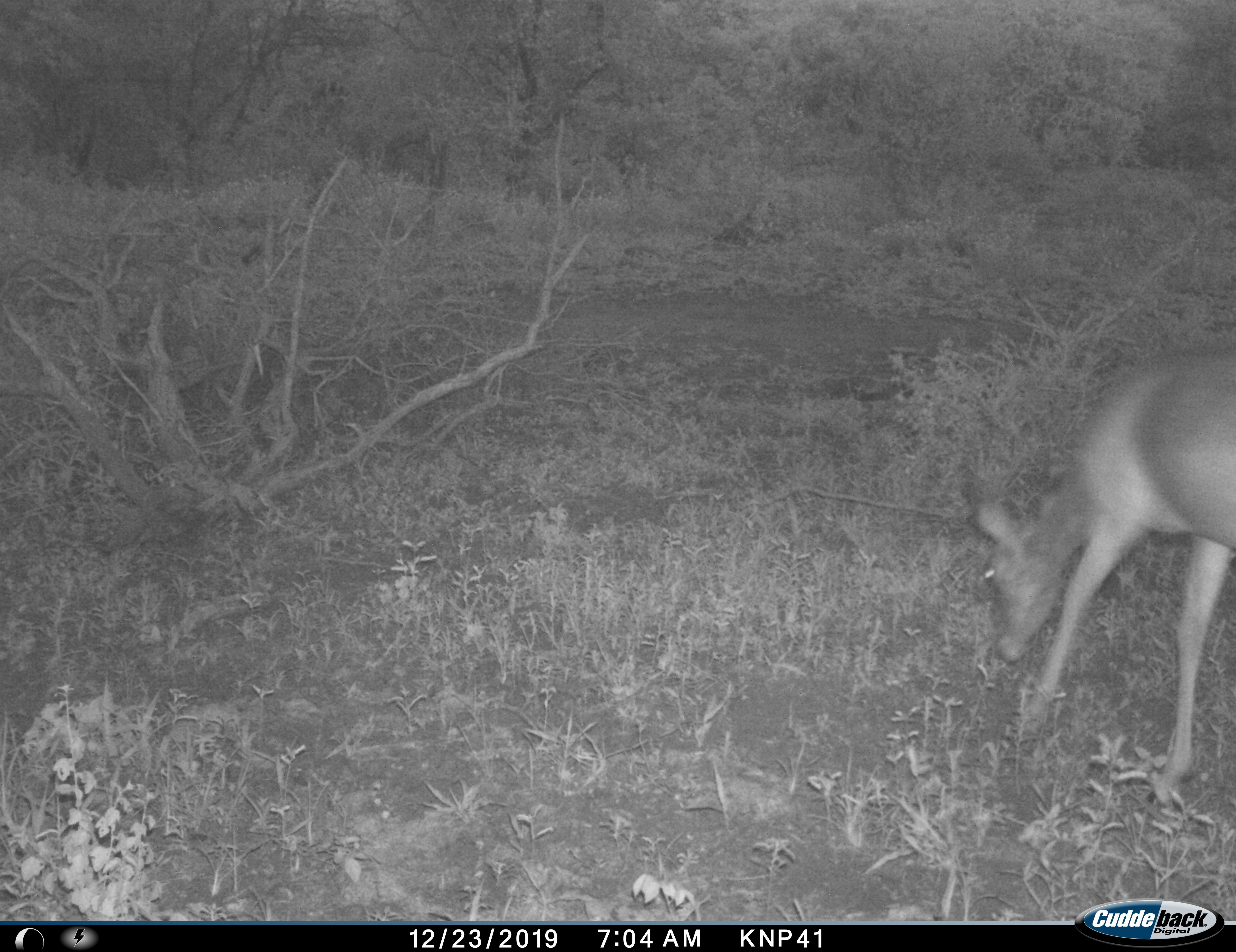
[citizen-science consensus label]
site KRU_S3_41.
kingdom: Animalia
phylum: Chordata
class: Mammalia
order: Artiodactyla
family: Bovidae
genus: Aepyceros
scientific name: Aepyceros melampus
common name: impala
Impala (Aepyceros melampus), count 1. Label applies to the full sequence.